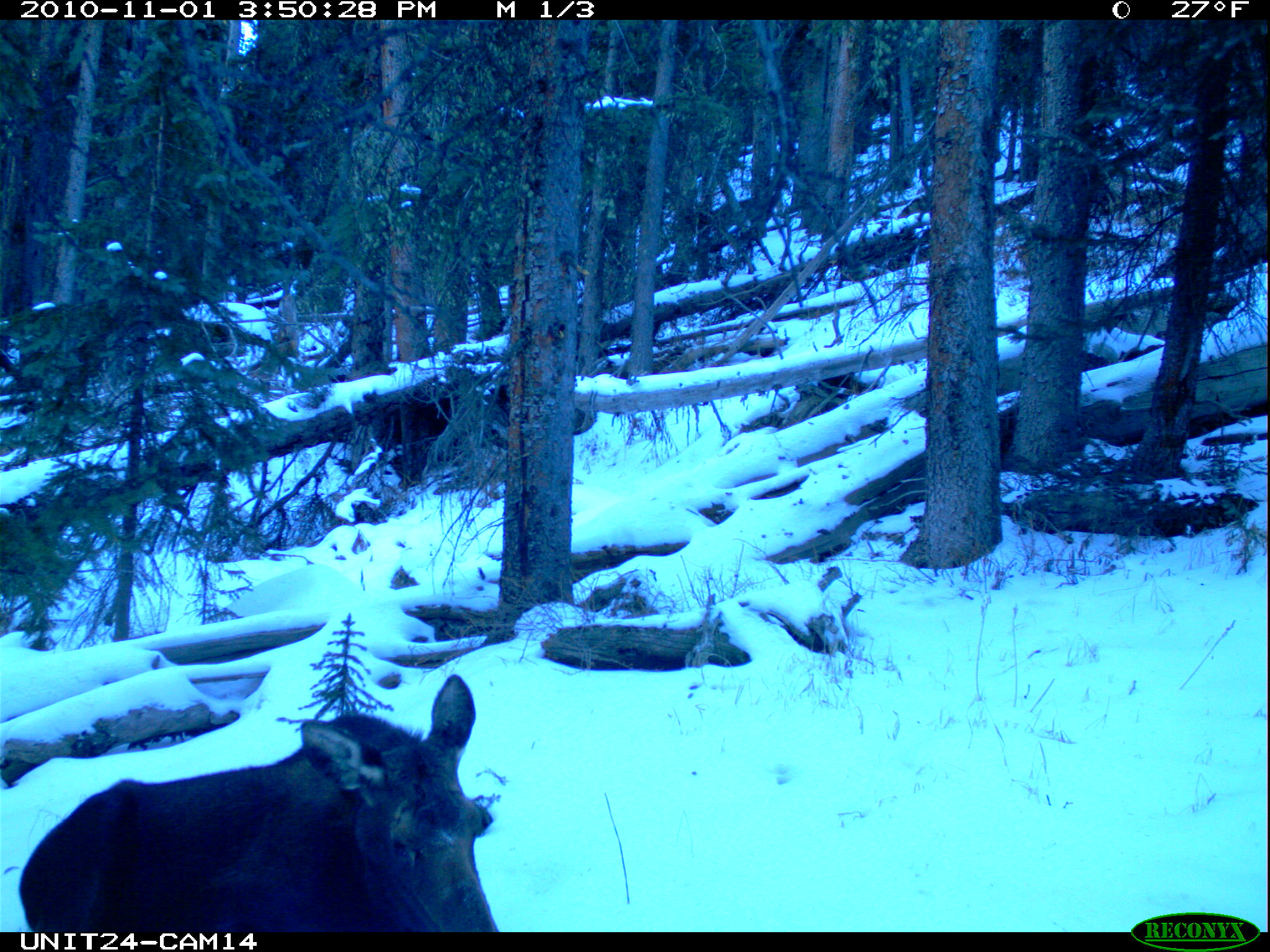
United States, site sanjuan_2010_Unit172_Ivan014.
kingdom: Animalia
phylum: Chordata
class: Mammalia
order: Artiodactyla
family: Cervidae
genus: Alces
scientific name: Alces alces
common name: moose